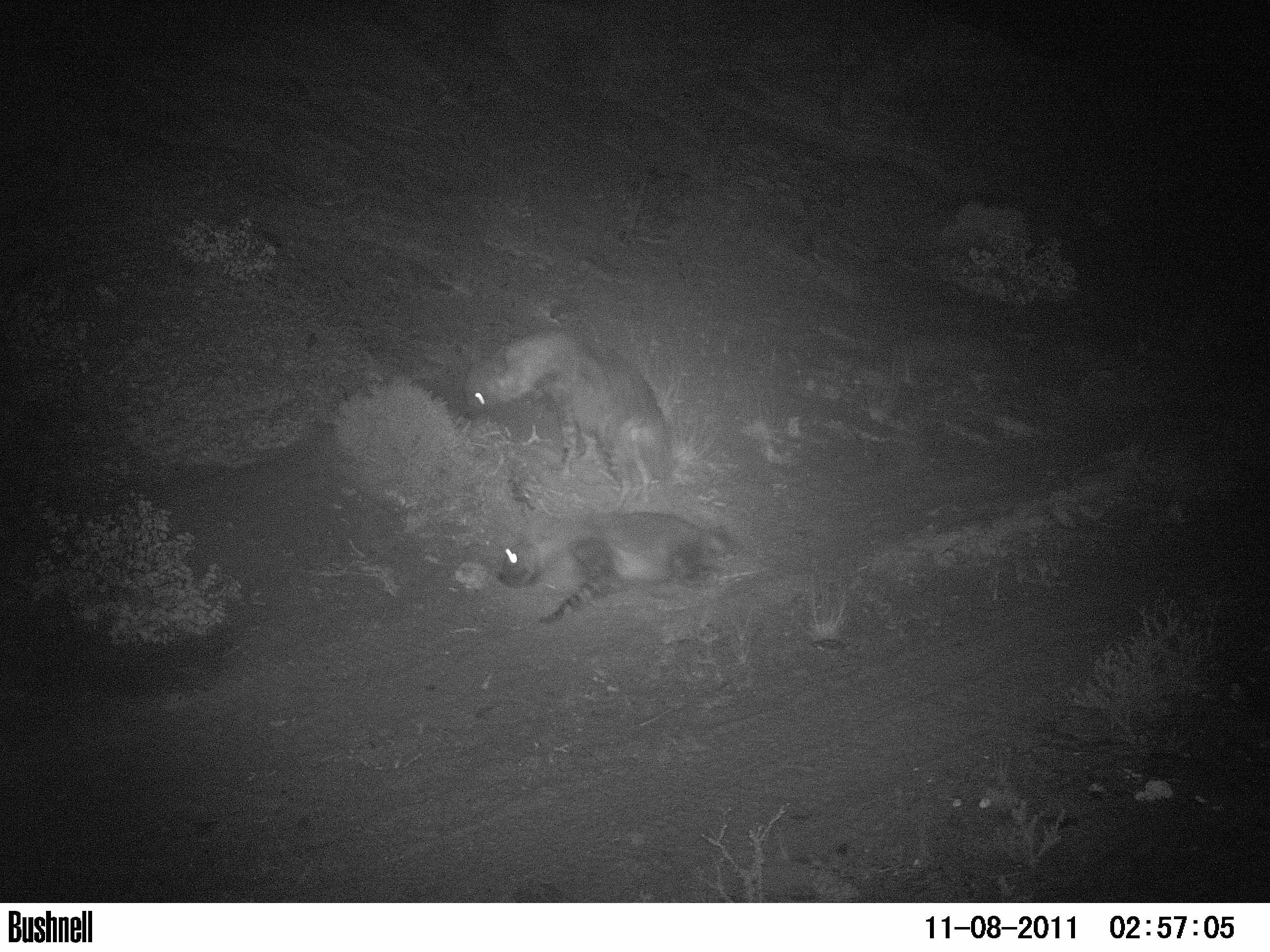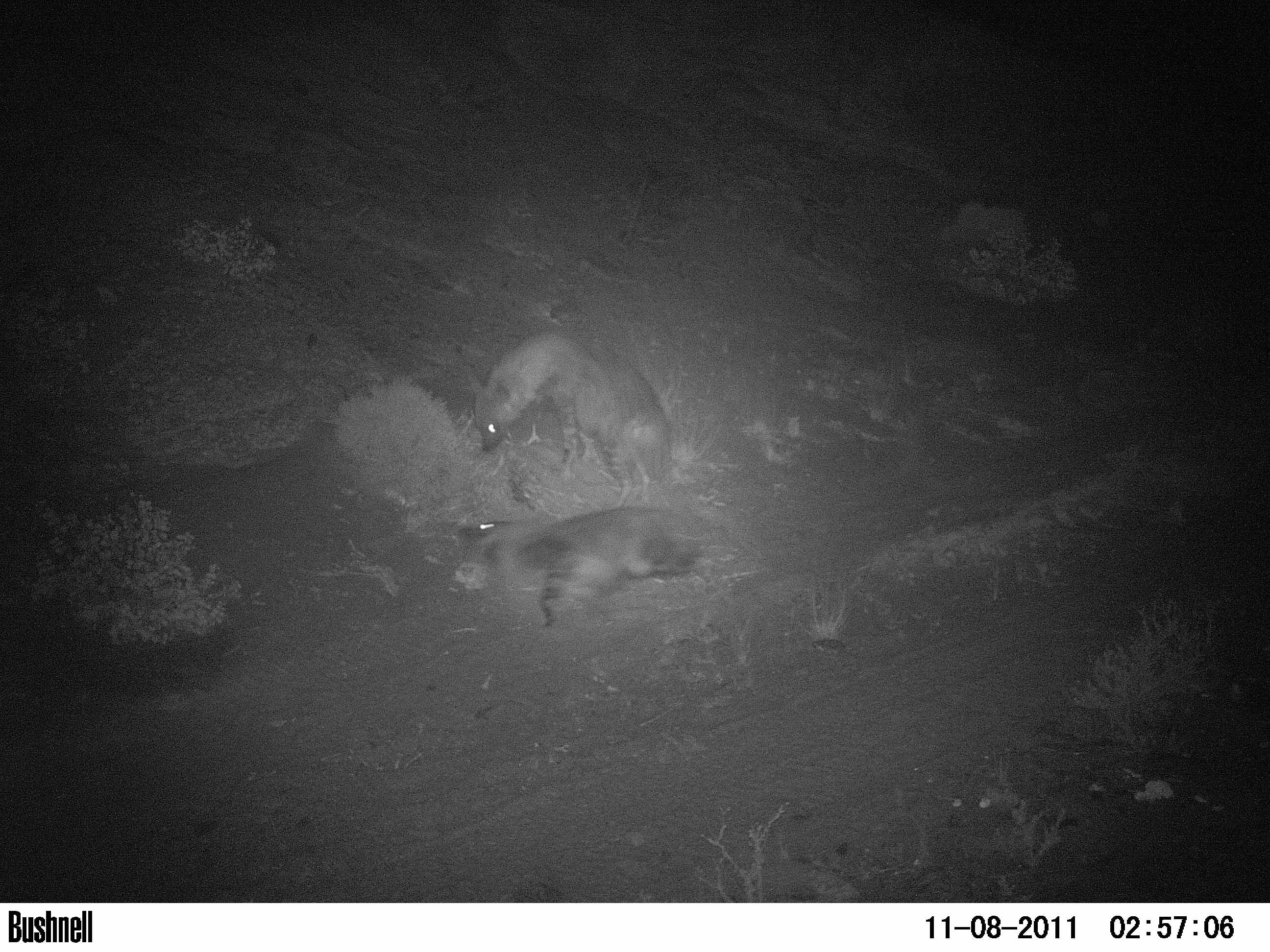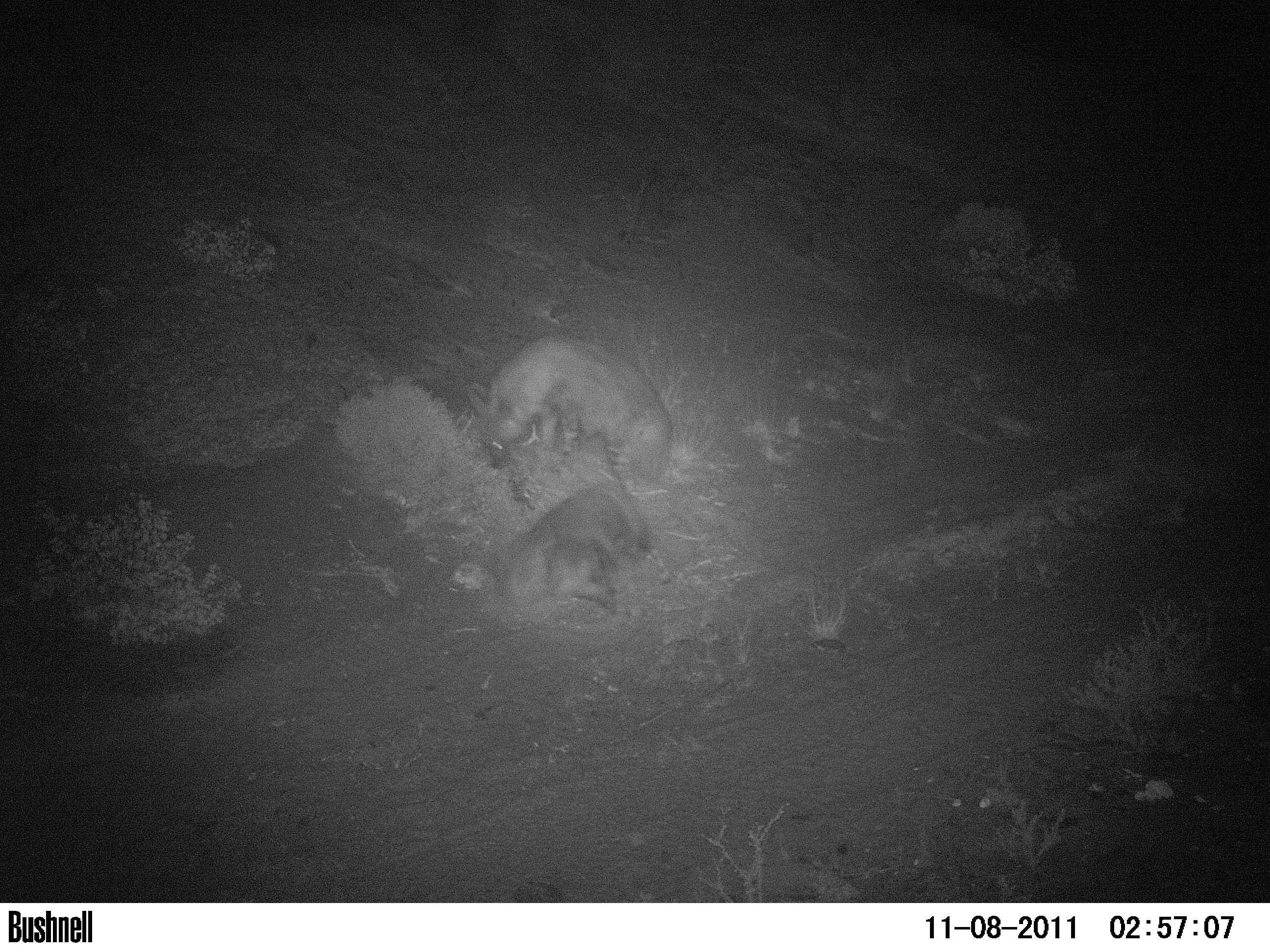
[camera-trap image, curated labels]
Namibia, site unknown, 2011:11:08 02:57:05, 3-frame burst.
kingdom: Animalia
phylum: Chordata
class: Mammalia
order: Carnivora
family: Hyaenidae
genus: Parahyaena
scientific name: Parahyaena brunnea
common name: brown hyena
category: hyaena brunnea